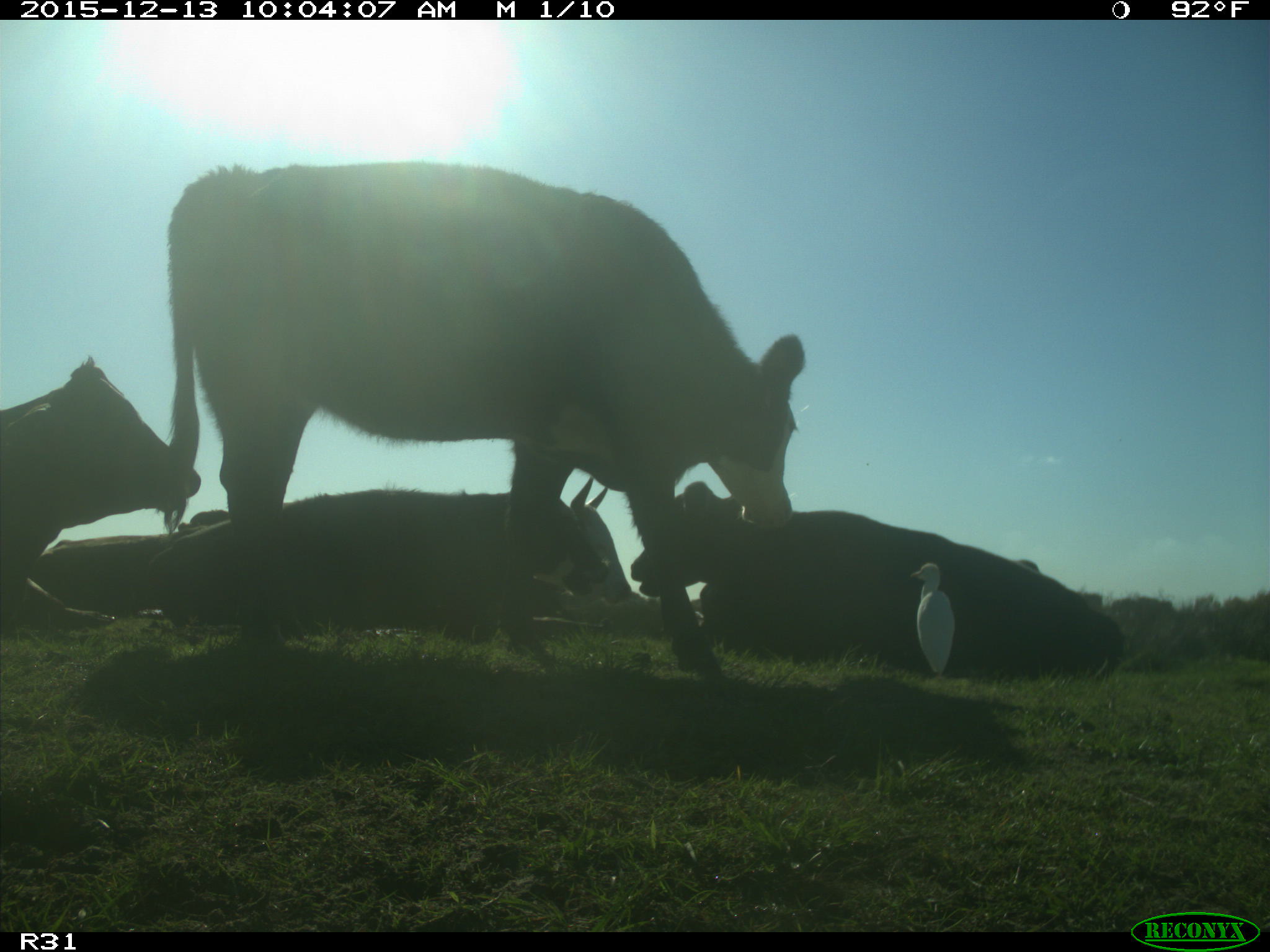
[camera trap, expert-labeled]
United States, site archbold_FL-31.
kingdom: Animalia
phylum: Chordata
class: Mammalia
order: Artiodactyla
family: Bovidae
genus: Bos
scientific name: Bos taurus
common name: domestic cow